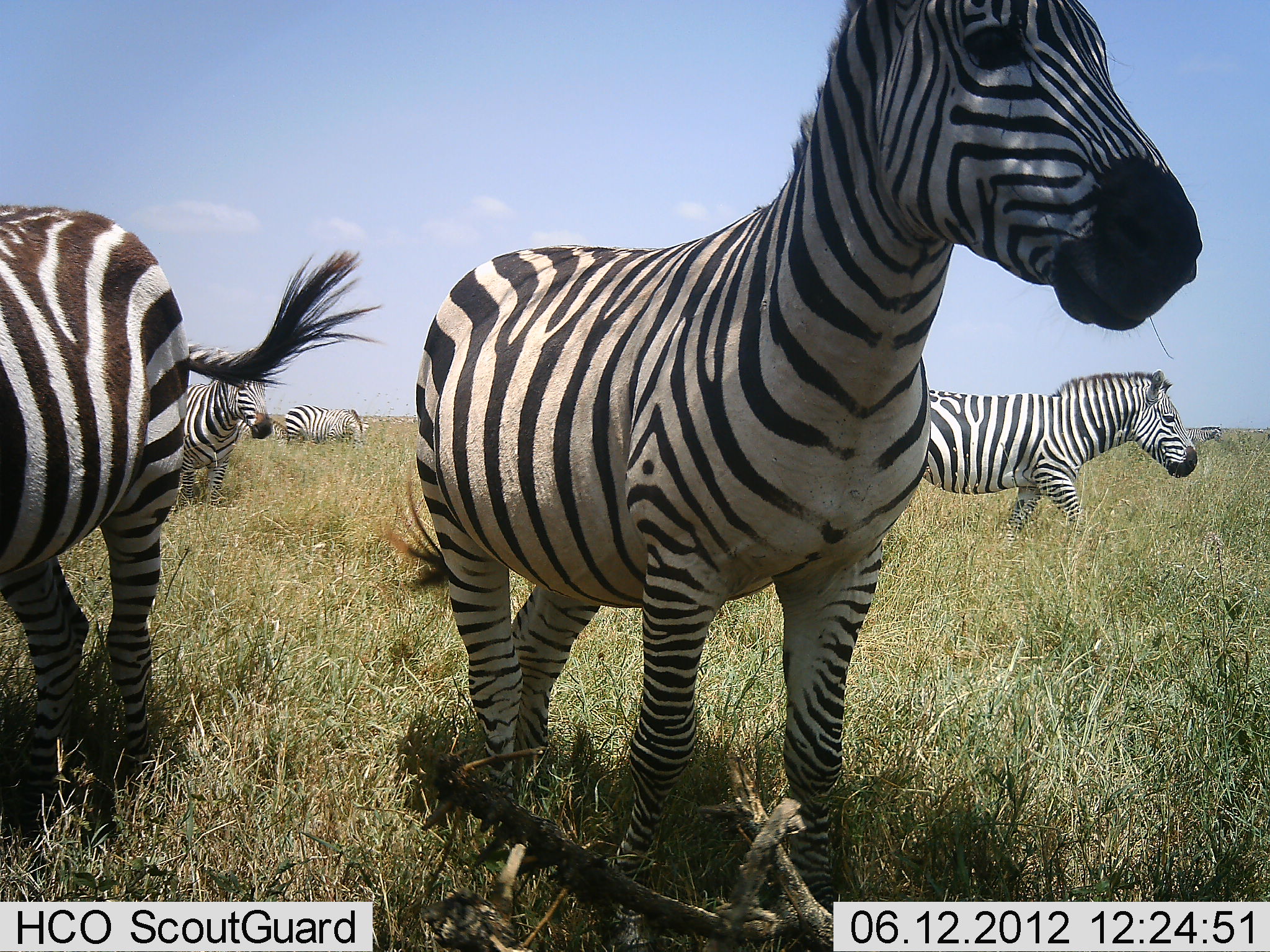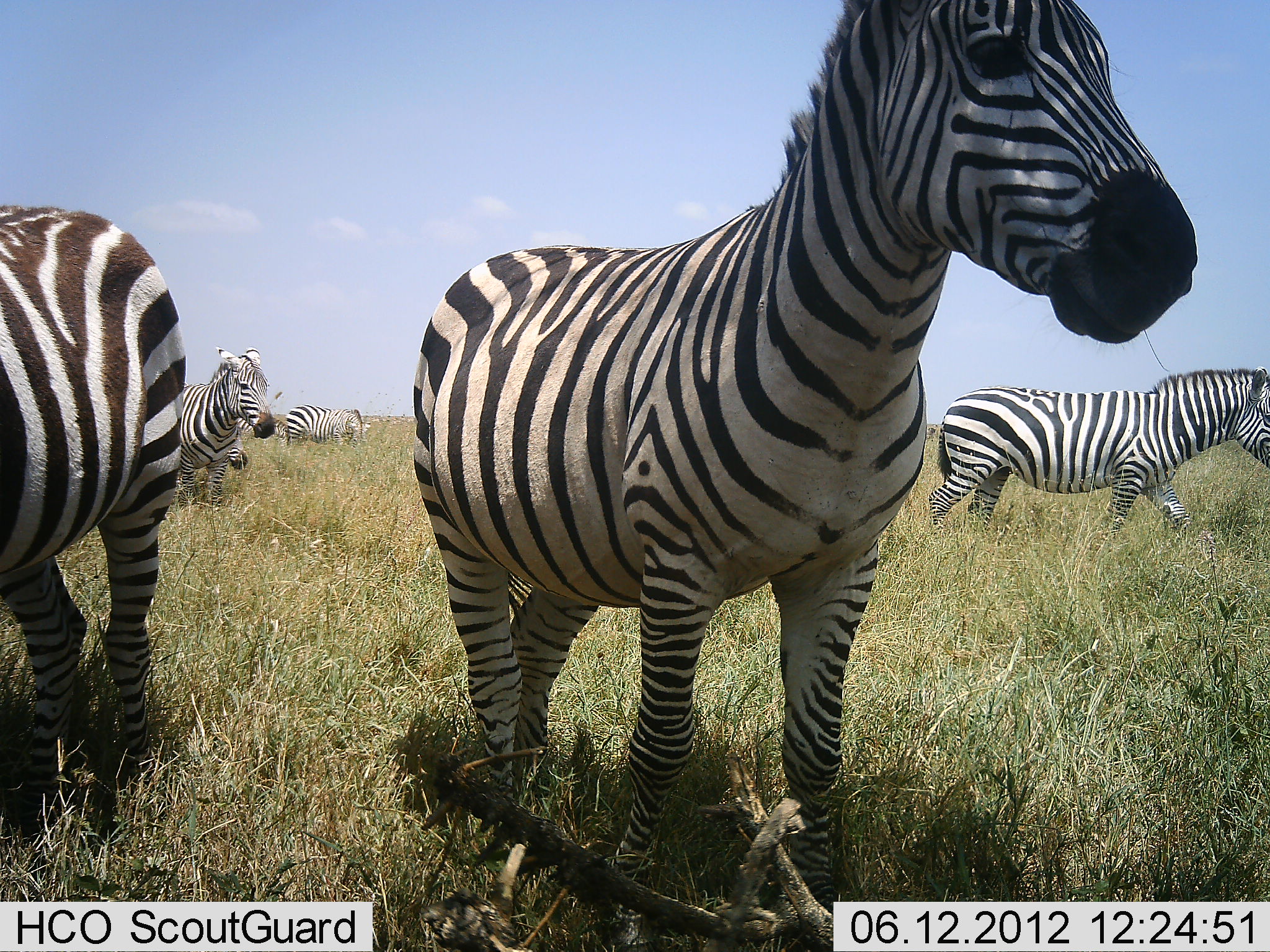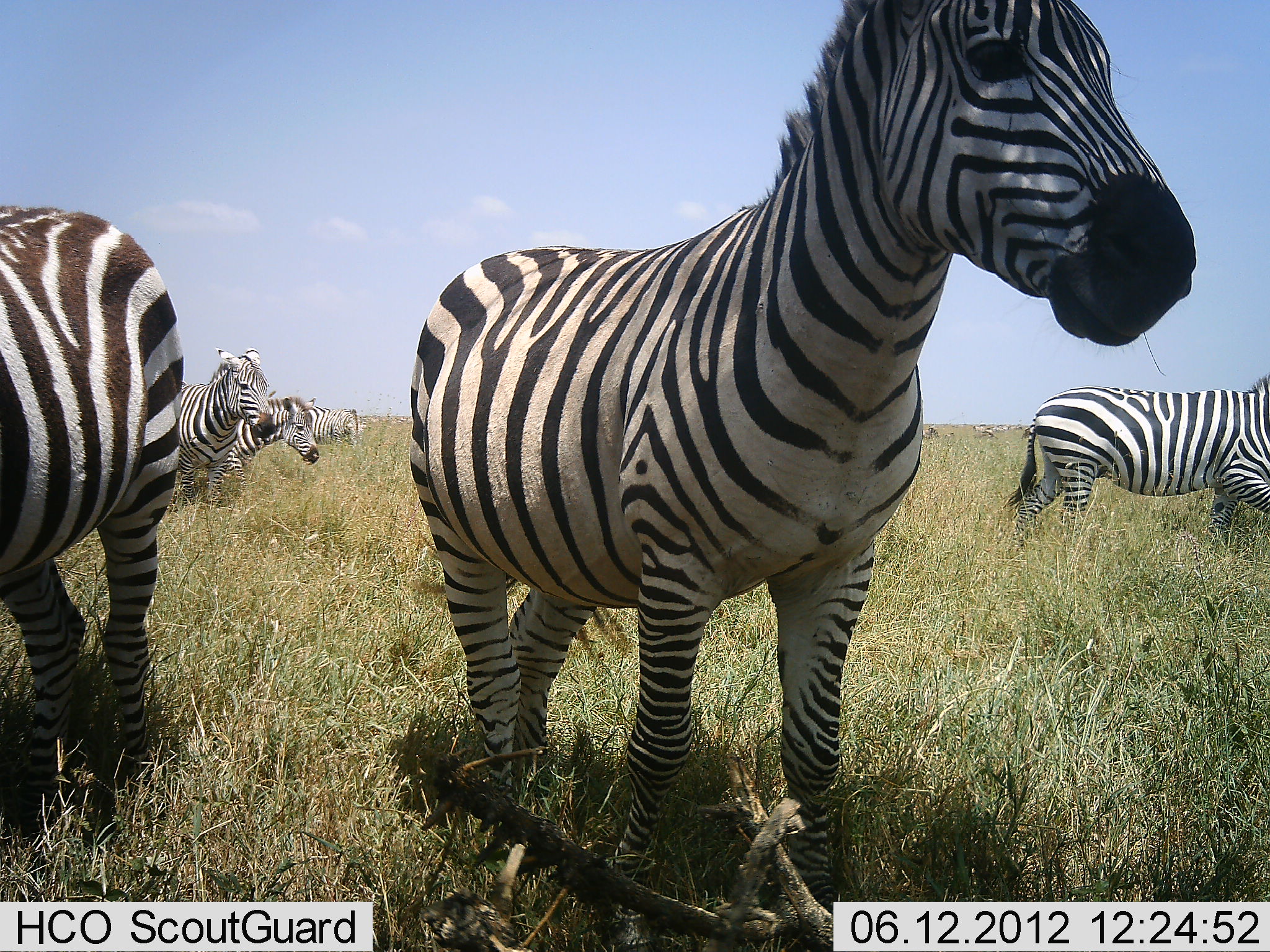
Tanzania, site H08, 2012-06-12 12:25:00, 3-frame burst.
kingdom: Animalia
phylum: Chordata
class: Mammalia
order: Perissodactyla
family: Equidae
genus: Equus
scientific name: Equus quagga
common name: plains zebra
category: zebra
Zebra (plains zebra) (Equus quagga), count 6. Behavior (volunteer vote fractions): standing 100%, resting 0%, moving 91%, interacting 9%. Young present (vote fraction): 0%. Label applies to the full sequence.